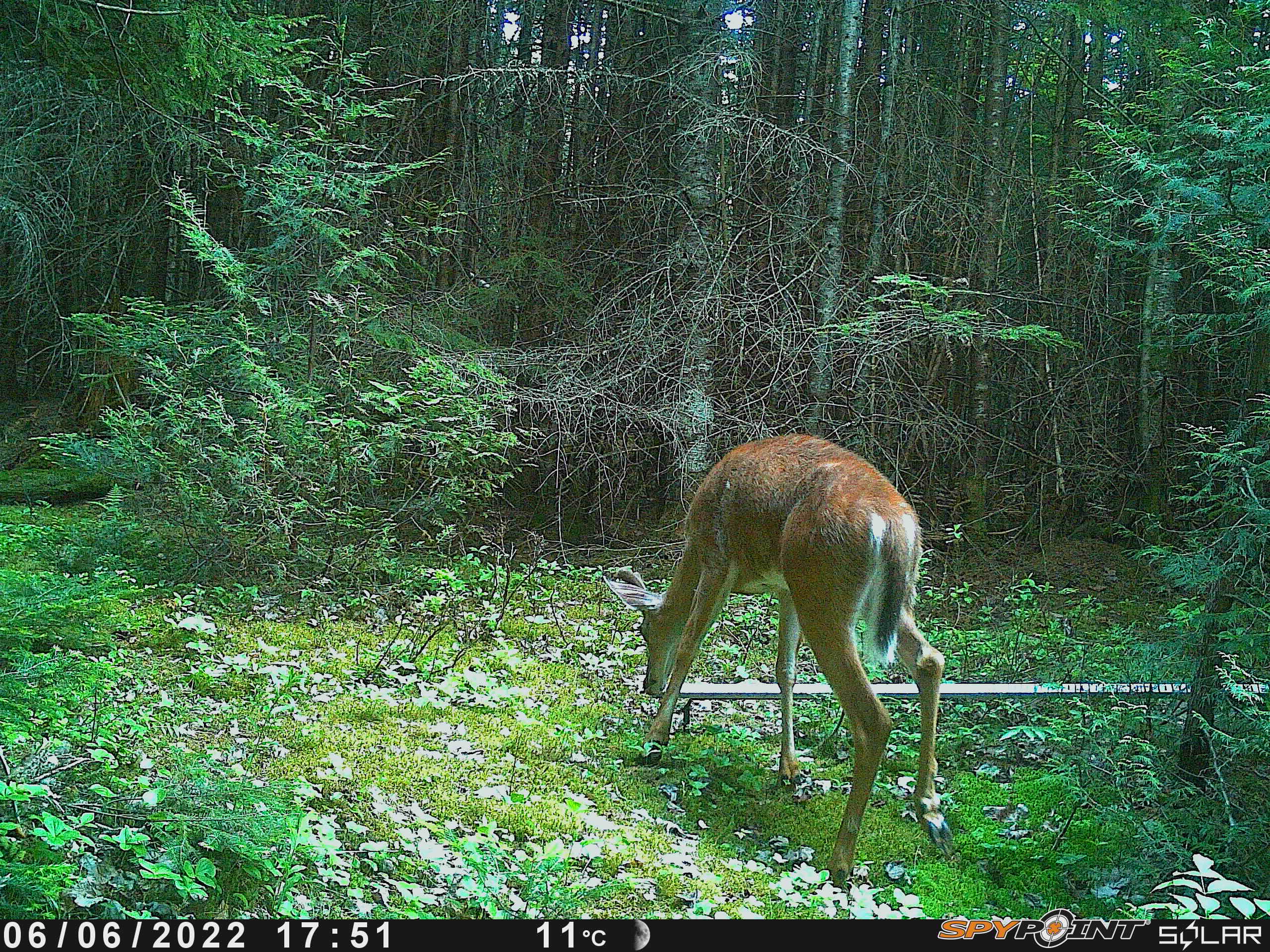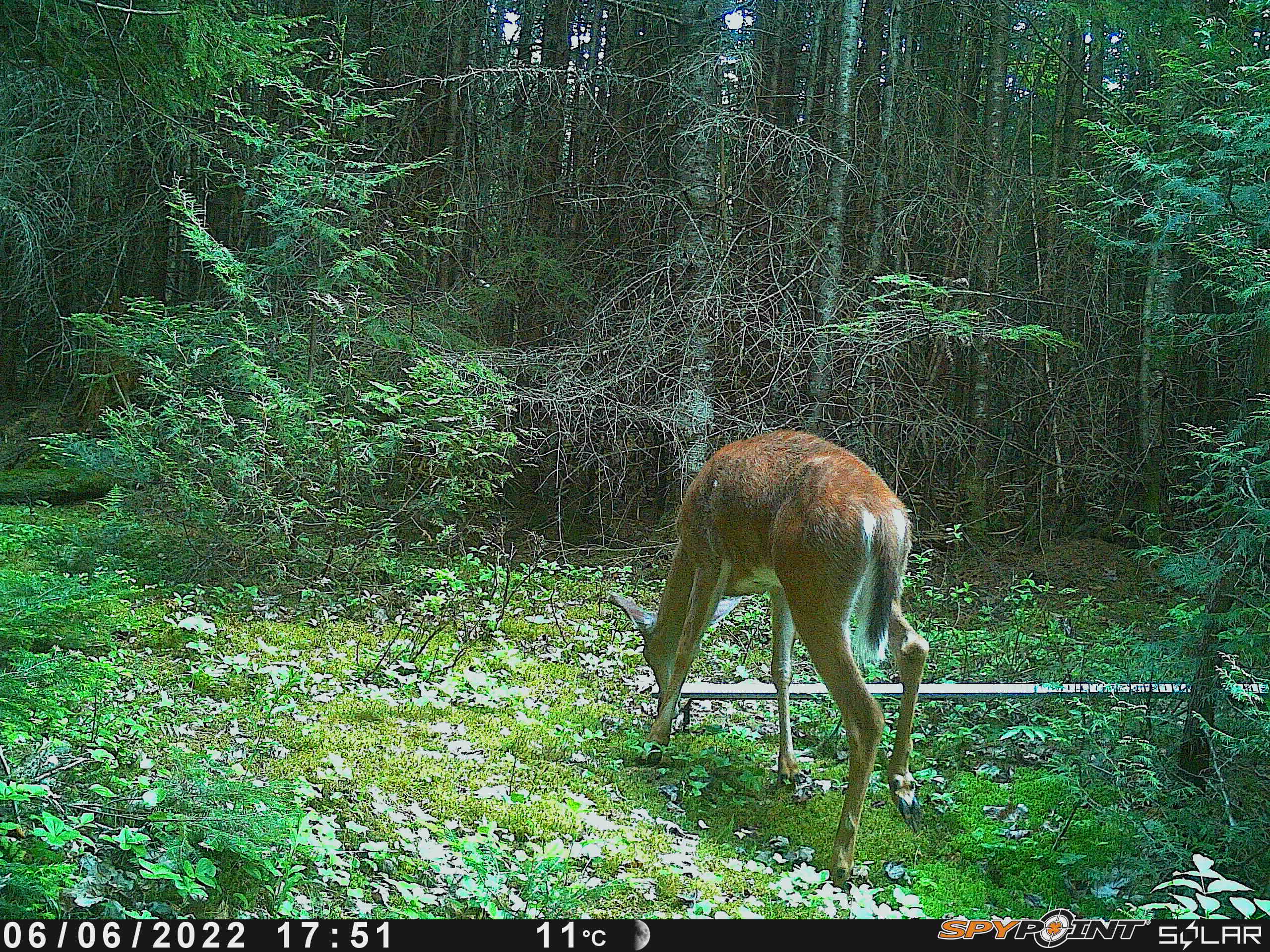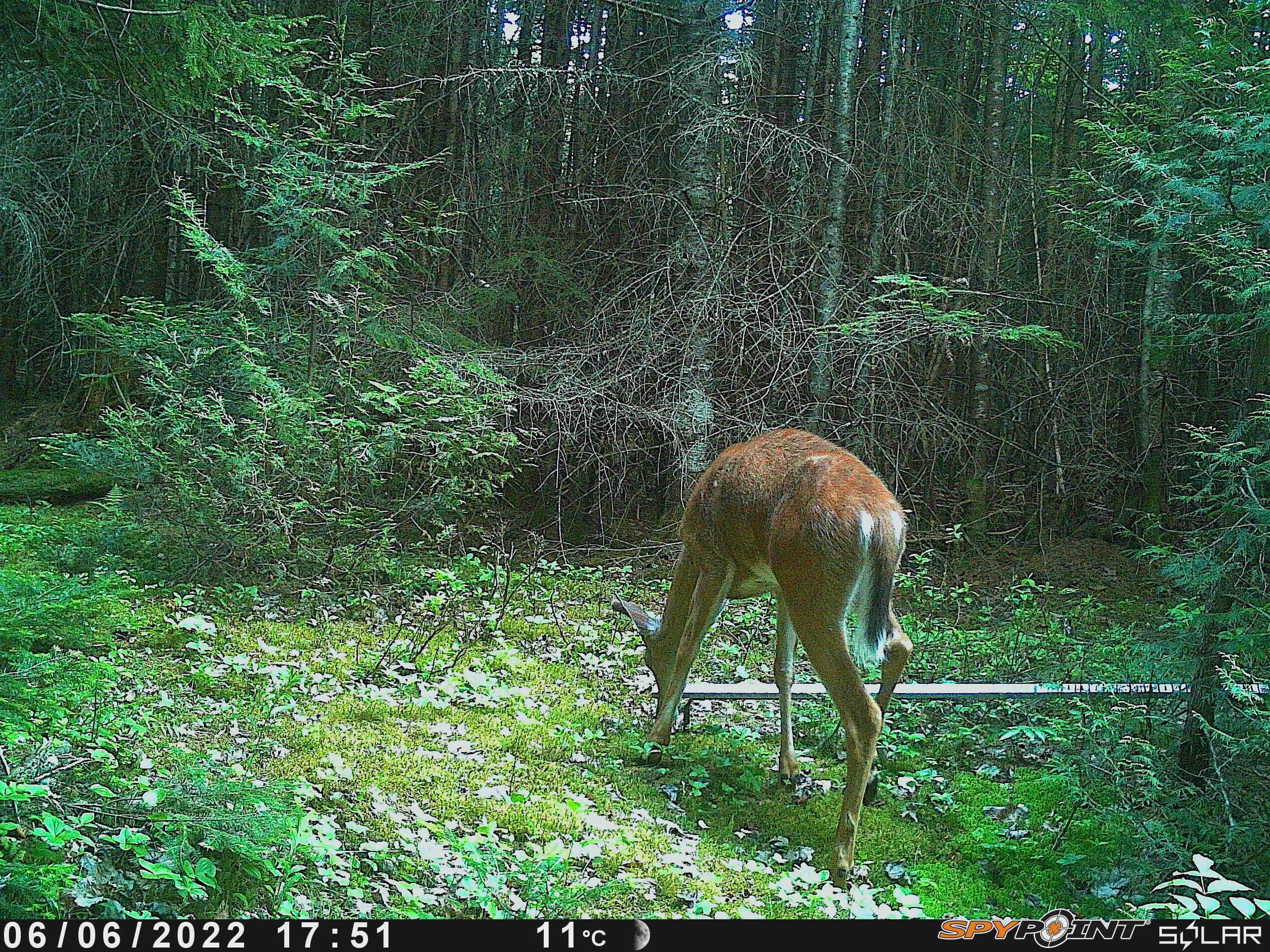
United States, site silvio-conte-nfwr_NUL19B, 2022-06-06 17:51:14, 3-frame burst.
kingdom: Animalia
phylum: Chordata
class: Mammalia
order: Artiodactyla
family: Cervidae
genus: Odocoileus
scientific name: Odocoileus virginianus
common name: white-tailed deer